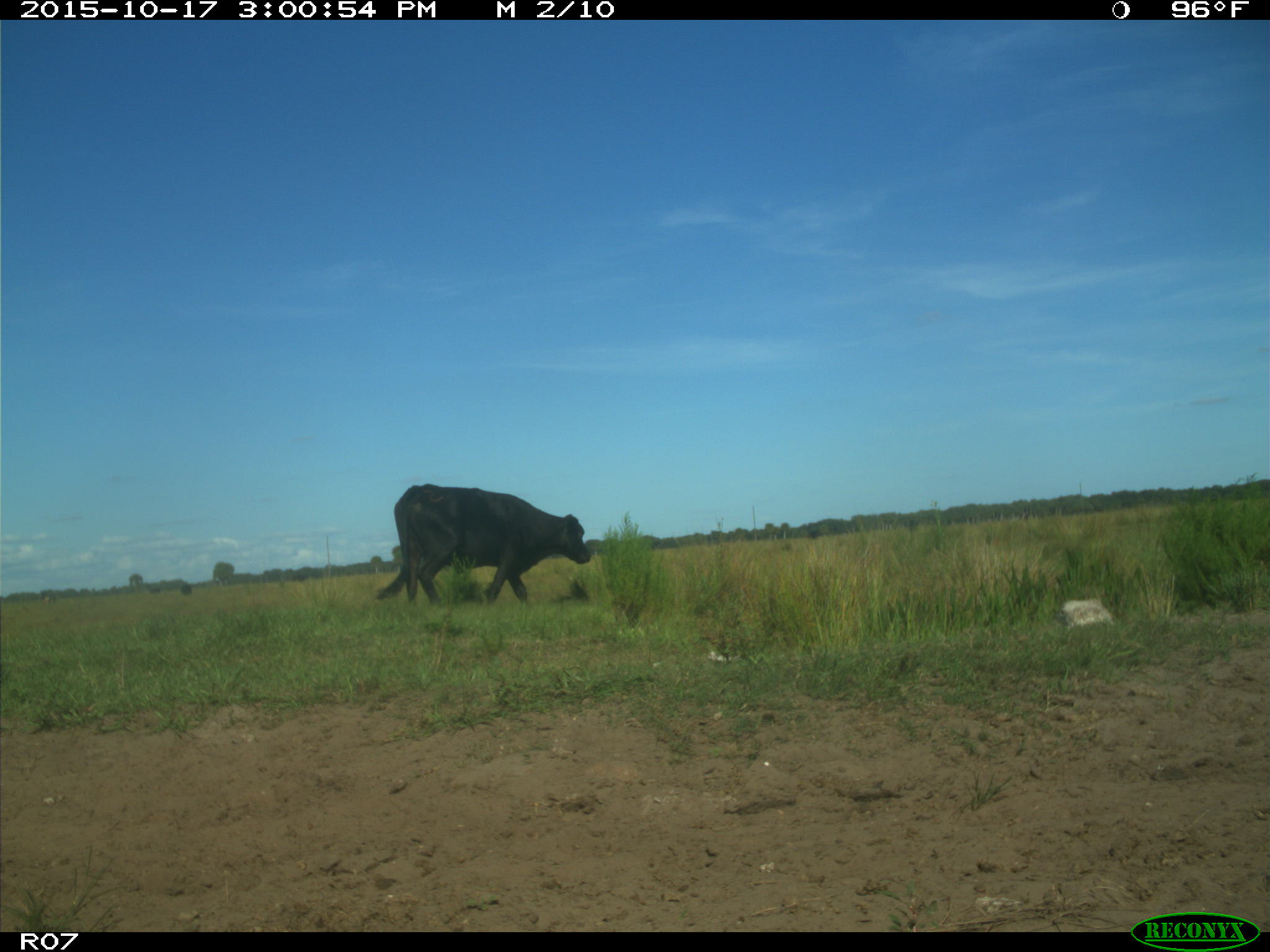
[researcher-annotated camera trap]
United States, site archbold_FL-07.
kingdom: Animalia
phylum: Chordata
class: Mammalia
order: Artiodactyla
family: Bovidae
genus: Bos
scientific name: Bos taurus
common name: domestic cow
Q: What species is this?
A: Bos taurus (domestic cow).